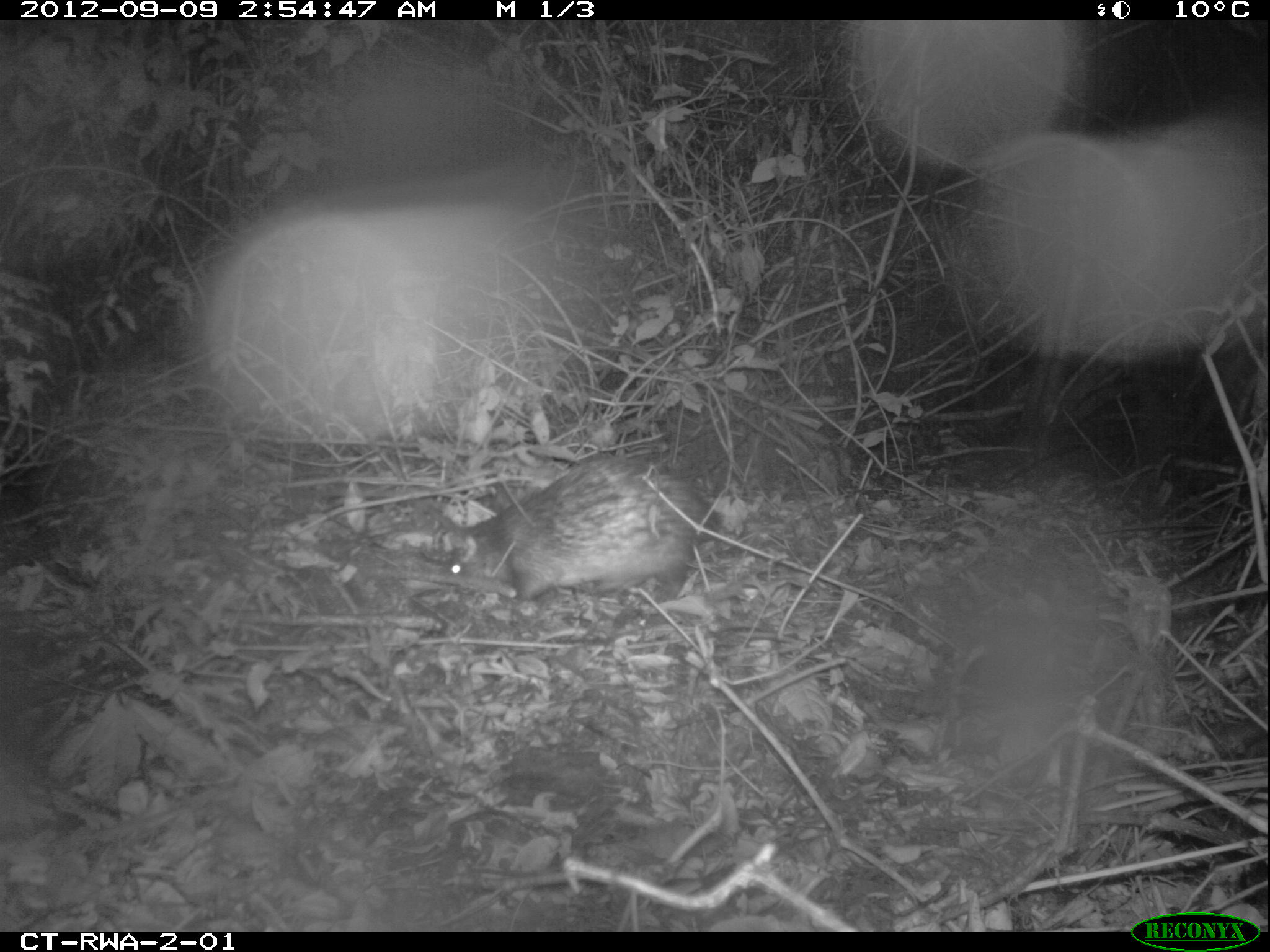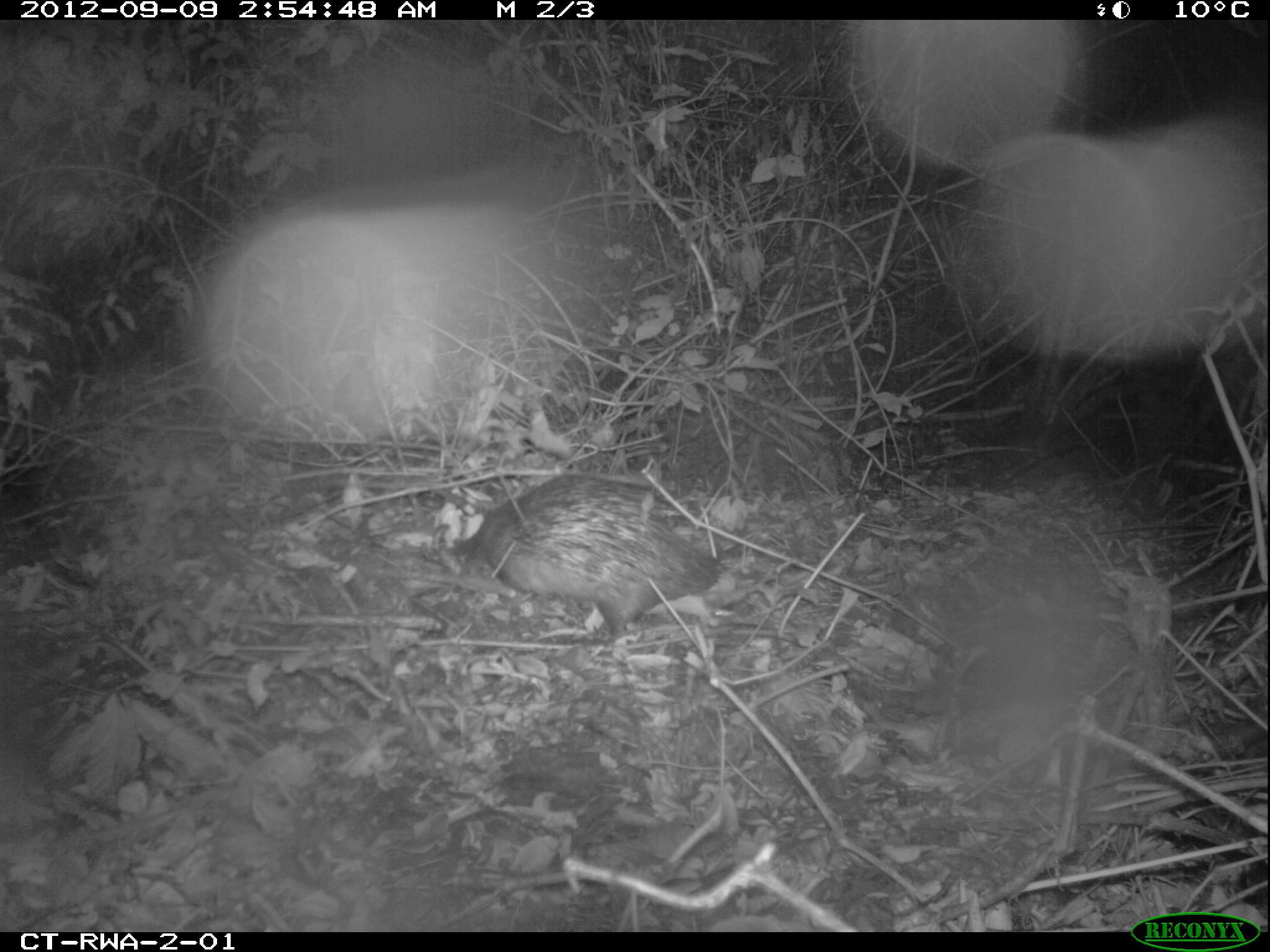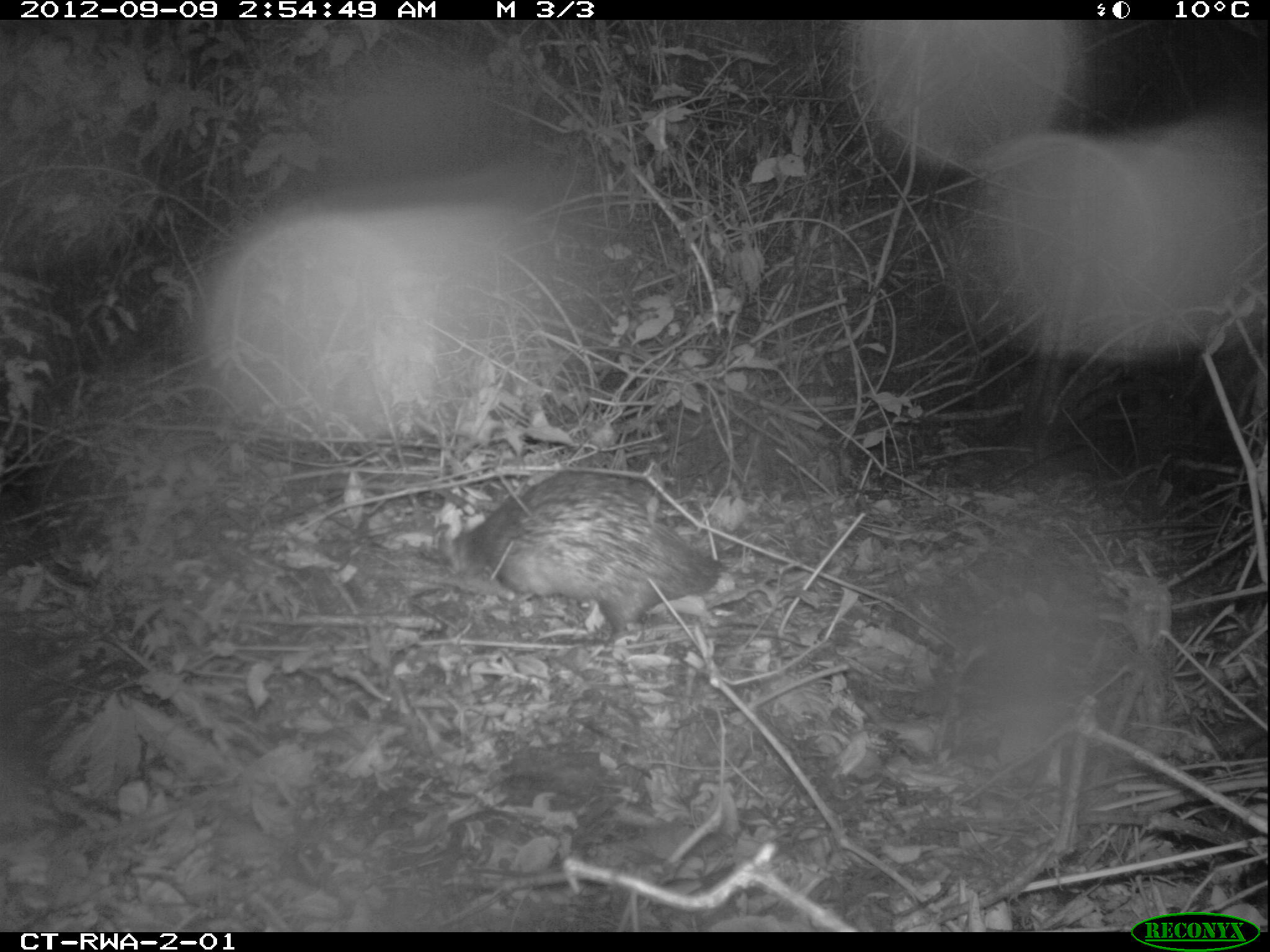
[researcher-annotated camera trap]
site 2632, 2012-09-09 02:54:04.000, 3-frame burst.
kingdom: Animalia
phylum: Chordata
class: Mammalia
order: Rodentia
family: Hystricidae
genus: Atherurus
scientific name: Atherurus africanus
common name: african brush-tailed porcupine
Atherurus africanus (african brush-tailed porcupine), count 1.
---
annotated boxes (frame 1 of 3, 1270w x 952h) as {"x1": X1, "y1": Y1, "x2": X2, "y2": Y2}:
atherurus africanus: {"x1": 431, "y1": 453, "x2": 719, "y2": 604}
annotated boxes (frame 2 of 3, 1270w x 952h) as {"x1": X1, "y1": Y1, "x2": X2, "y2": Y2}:
atherurus africanus: {"x1": 449, "y1": 474, "x2": 721, "y2": 642}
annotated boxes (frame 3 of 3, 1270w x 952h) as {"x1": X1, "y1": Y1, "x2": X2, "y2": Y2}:
atherurus africanus: {"x1": 433, "y1": 468, "x2": 726, "y2": 644}